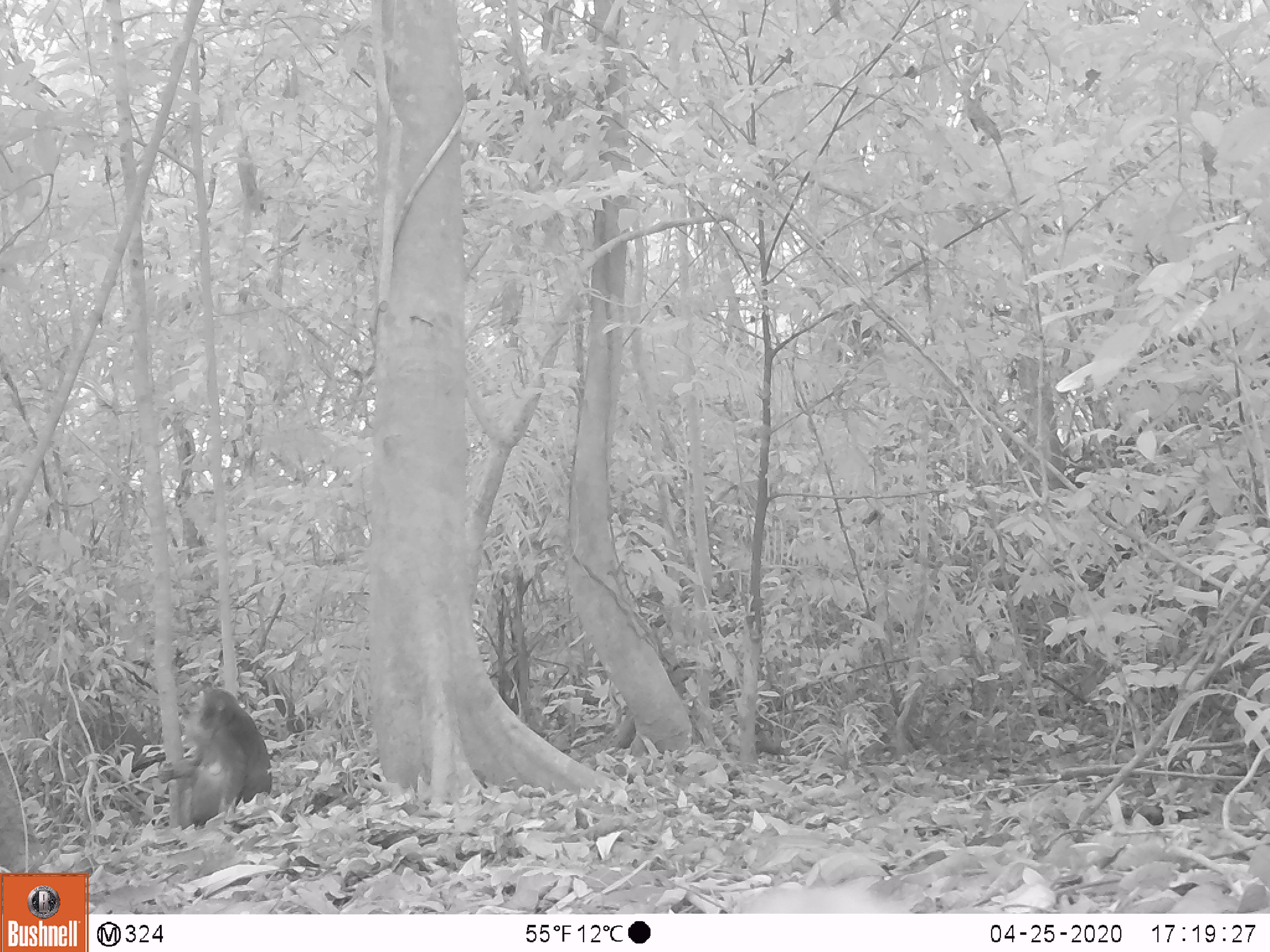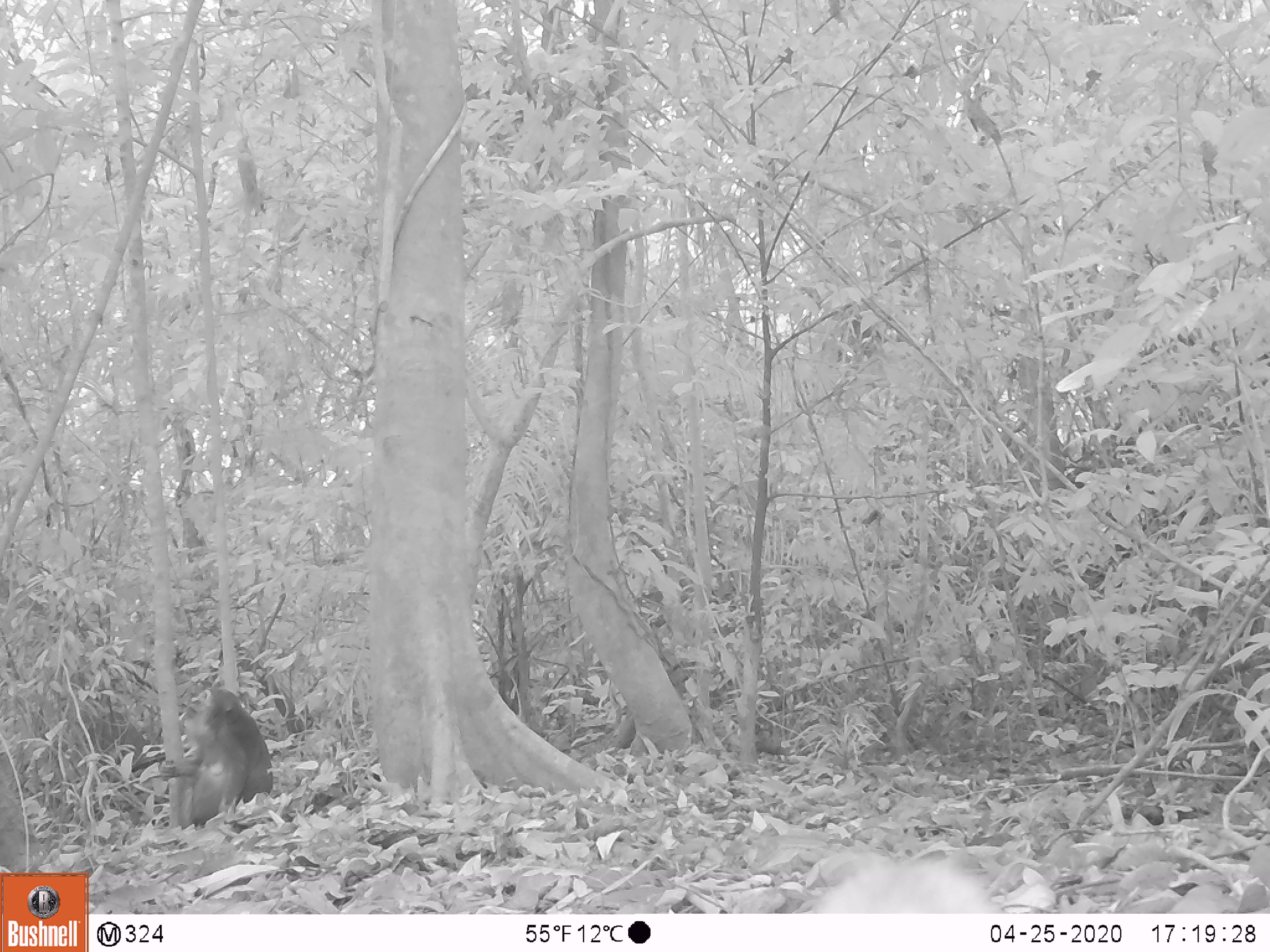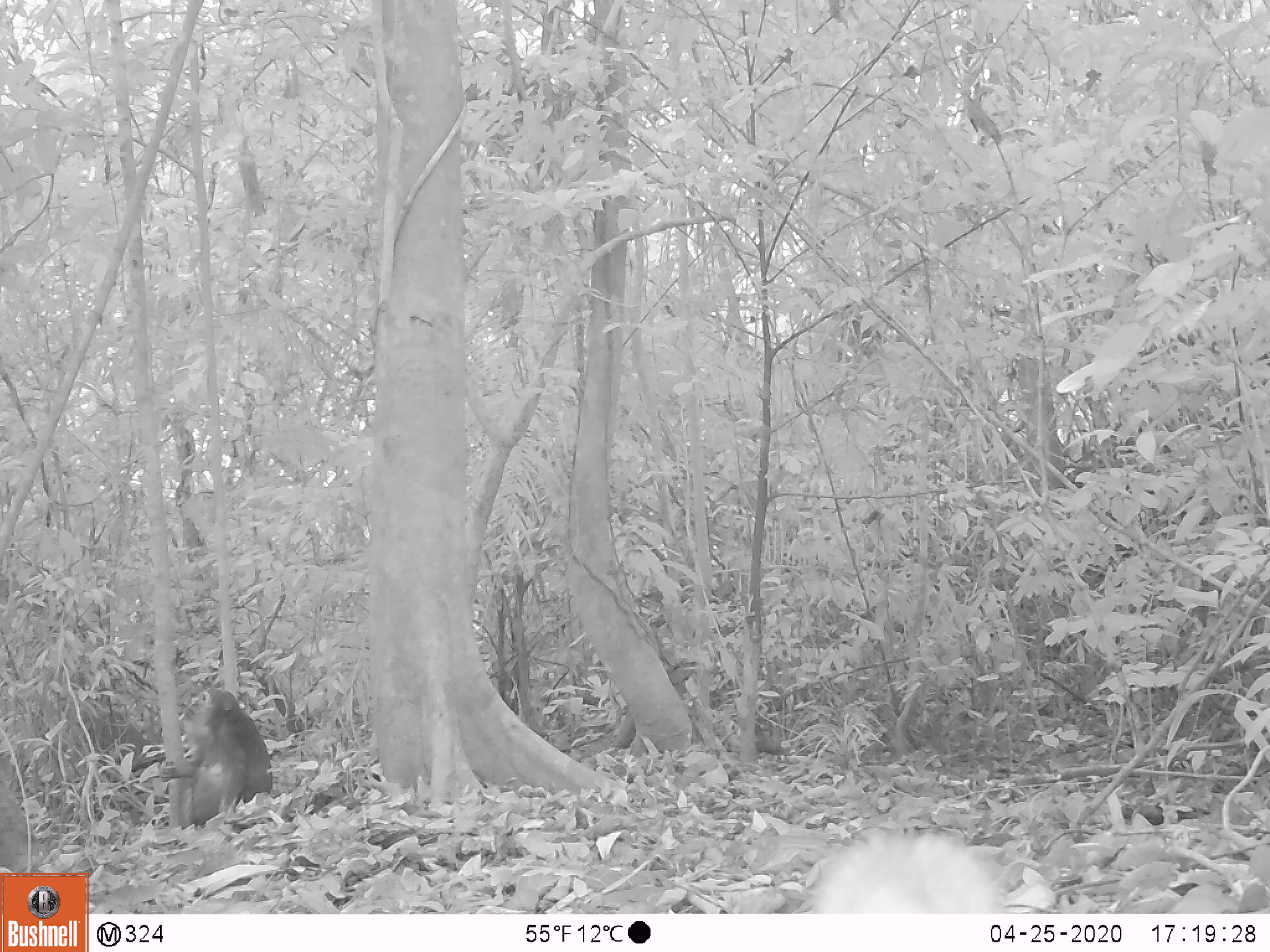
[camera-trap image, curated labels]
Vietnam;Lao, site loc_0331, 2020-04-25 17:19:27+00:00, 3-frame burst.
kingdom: Animalia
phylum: Chordata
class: Mammalia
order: Primates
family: Cercopithecidae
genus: Macaca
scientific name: Macaca arctoides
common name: stump-tailed macaque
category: stump tailed macaque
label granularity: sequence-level